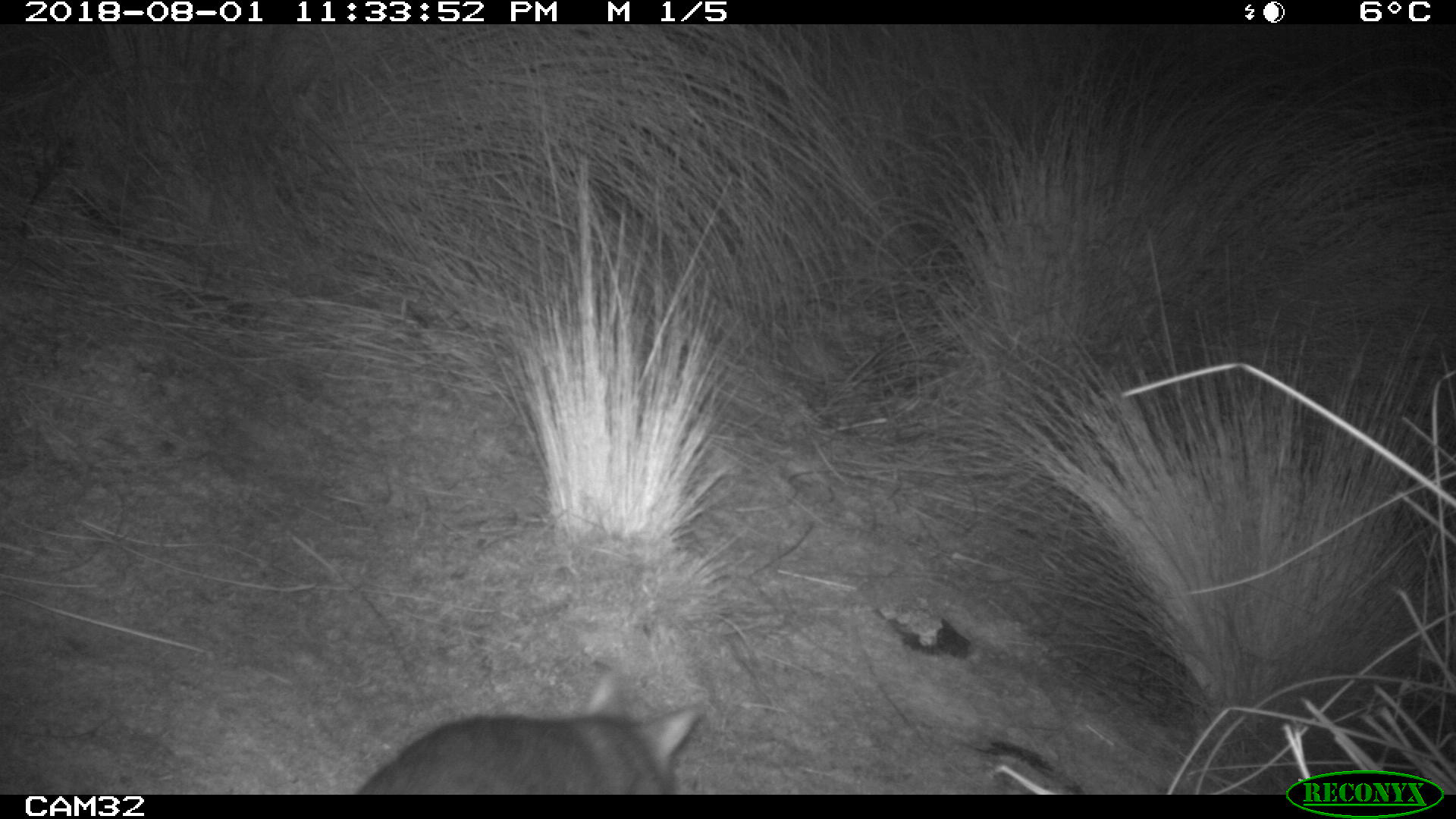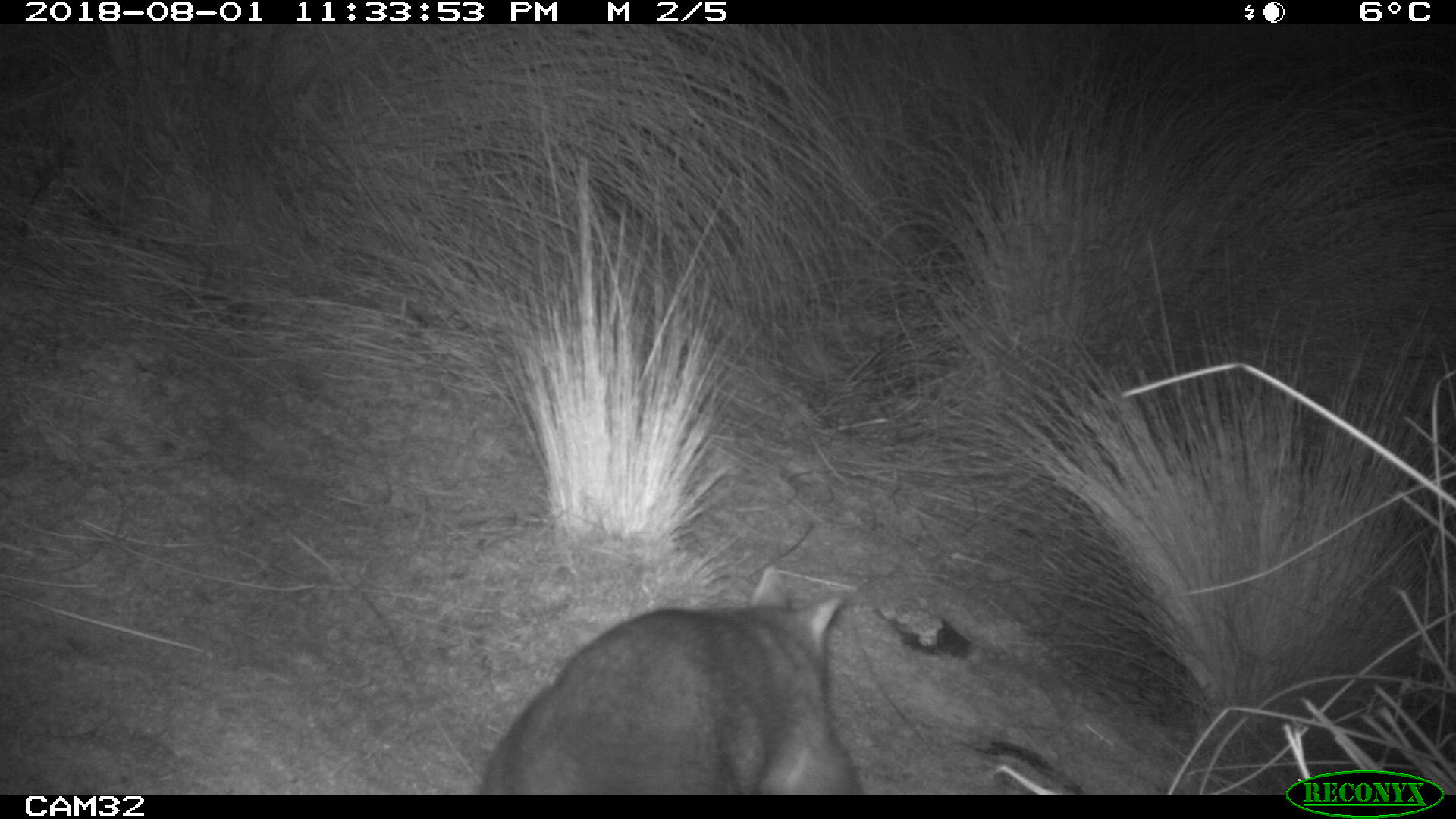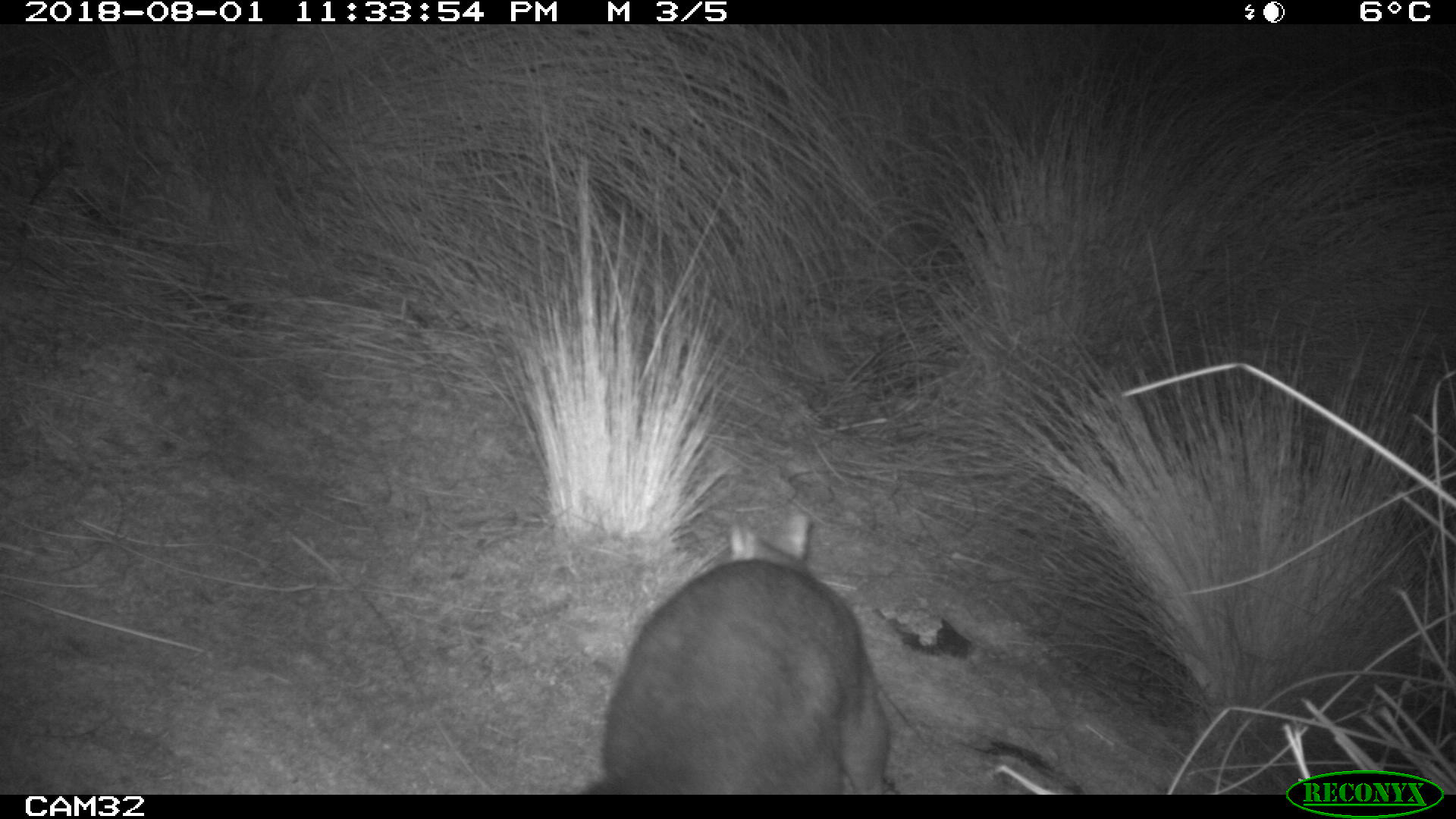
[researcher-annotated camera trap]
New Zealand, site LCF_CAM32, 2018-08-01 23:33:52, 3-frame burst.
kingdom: Animalia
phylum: Chordata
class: Mammalia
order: Diprotodontia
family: Macropodidae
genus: Notamacropus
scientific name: Notamacropus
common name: wallaby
Wallaby (Notamacropus).